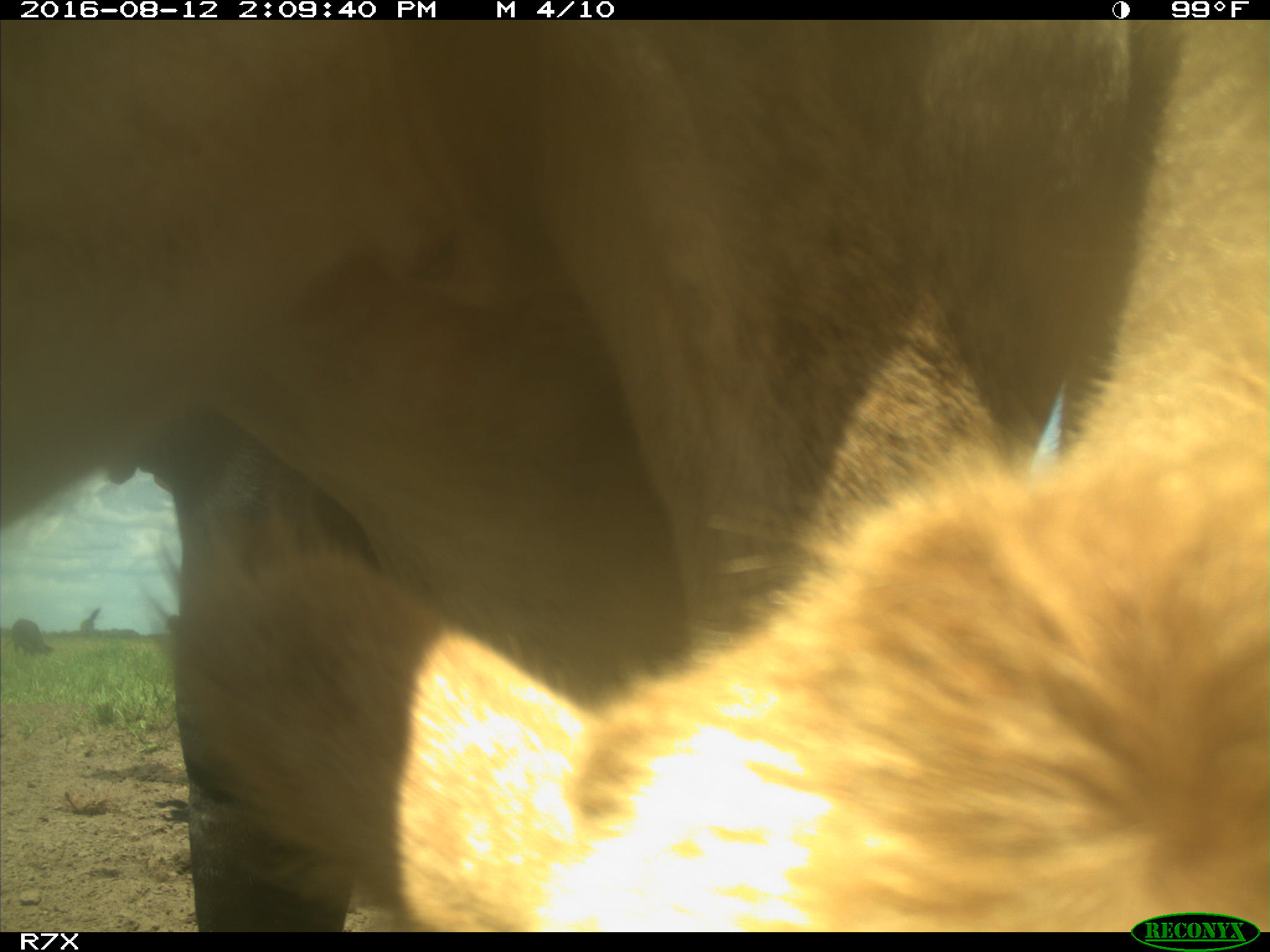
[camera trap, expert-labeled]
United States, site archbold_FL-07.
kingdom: Animalia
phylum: Chordata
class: Mammalia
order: Artiodactyla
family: Bovidae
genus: Bos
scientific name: Bos taurus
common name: domestic cow